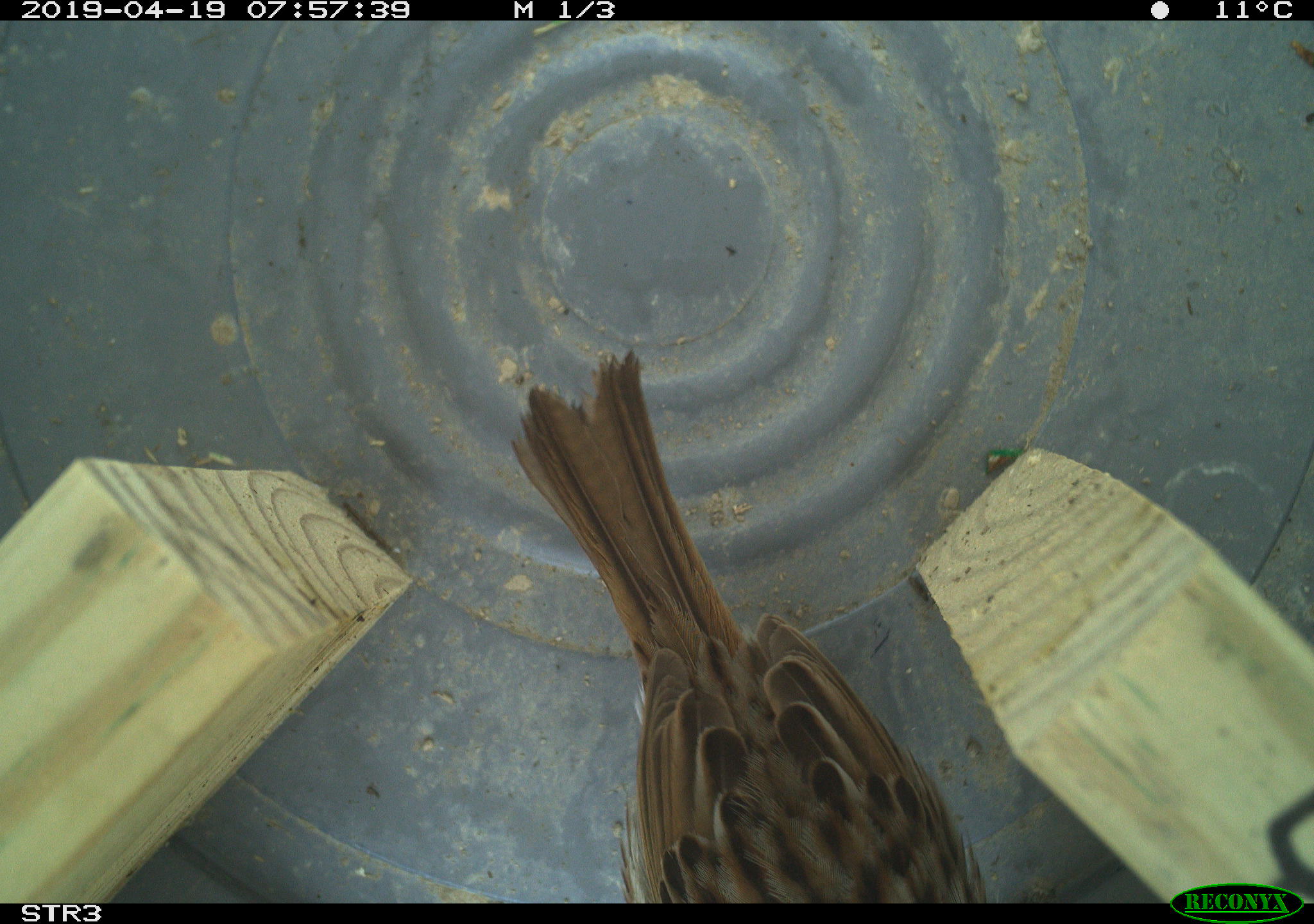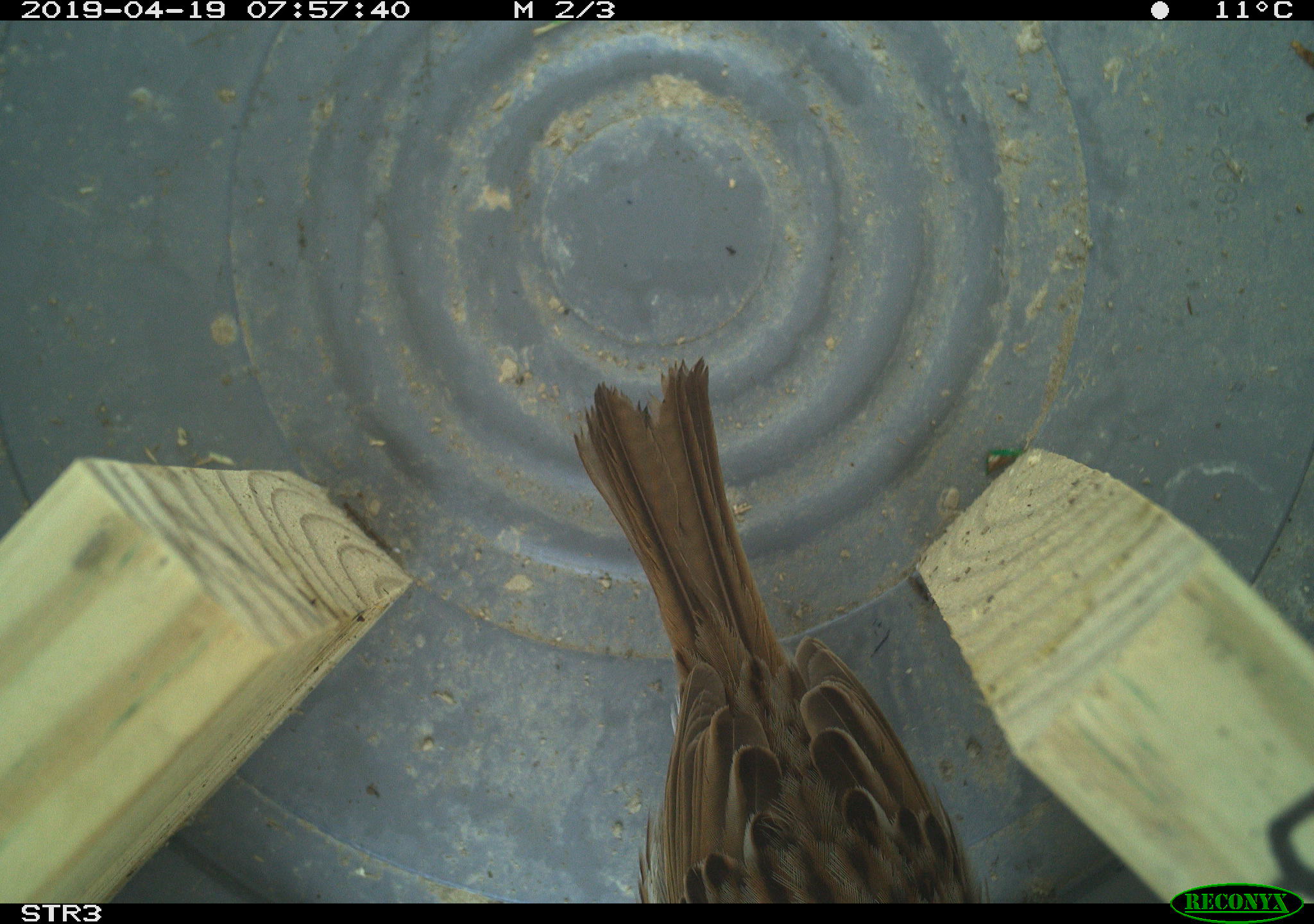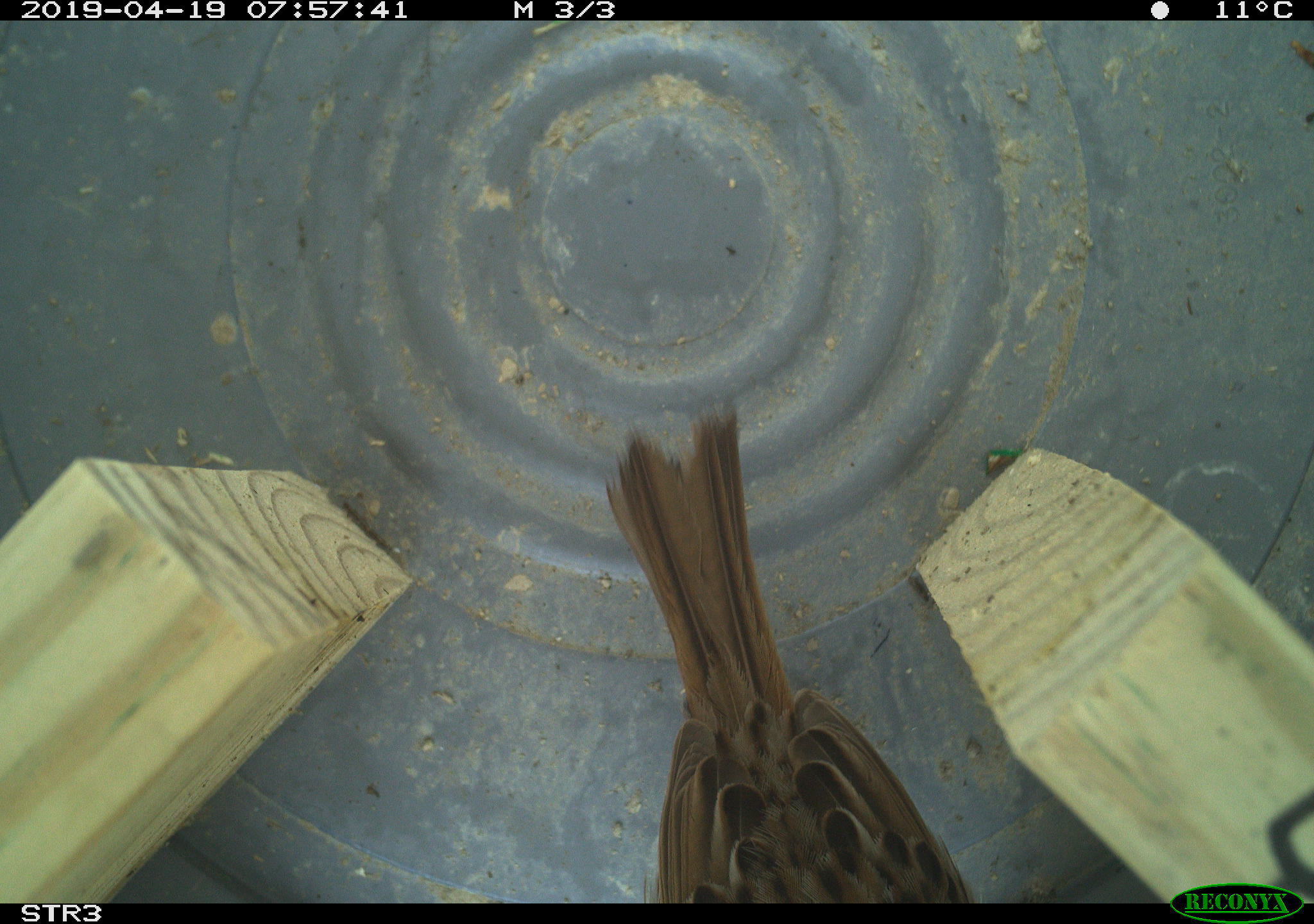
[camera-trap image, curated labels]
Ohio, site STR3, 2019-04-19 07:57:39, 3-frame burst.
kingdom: Animalia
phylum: Chordata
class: Aves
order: Passeriformes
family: Passerellidae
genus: Melospiza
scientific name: Melospiza melodia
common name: song sparrow